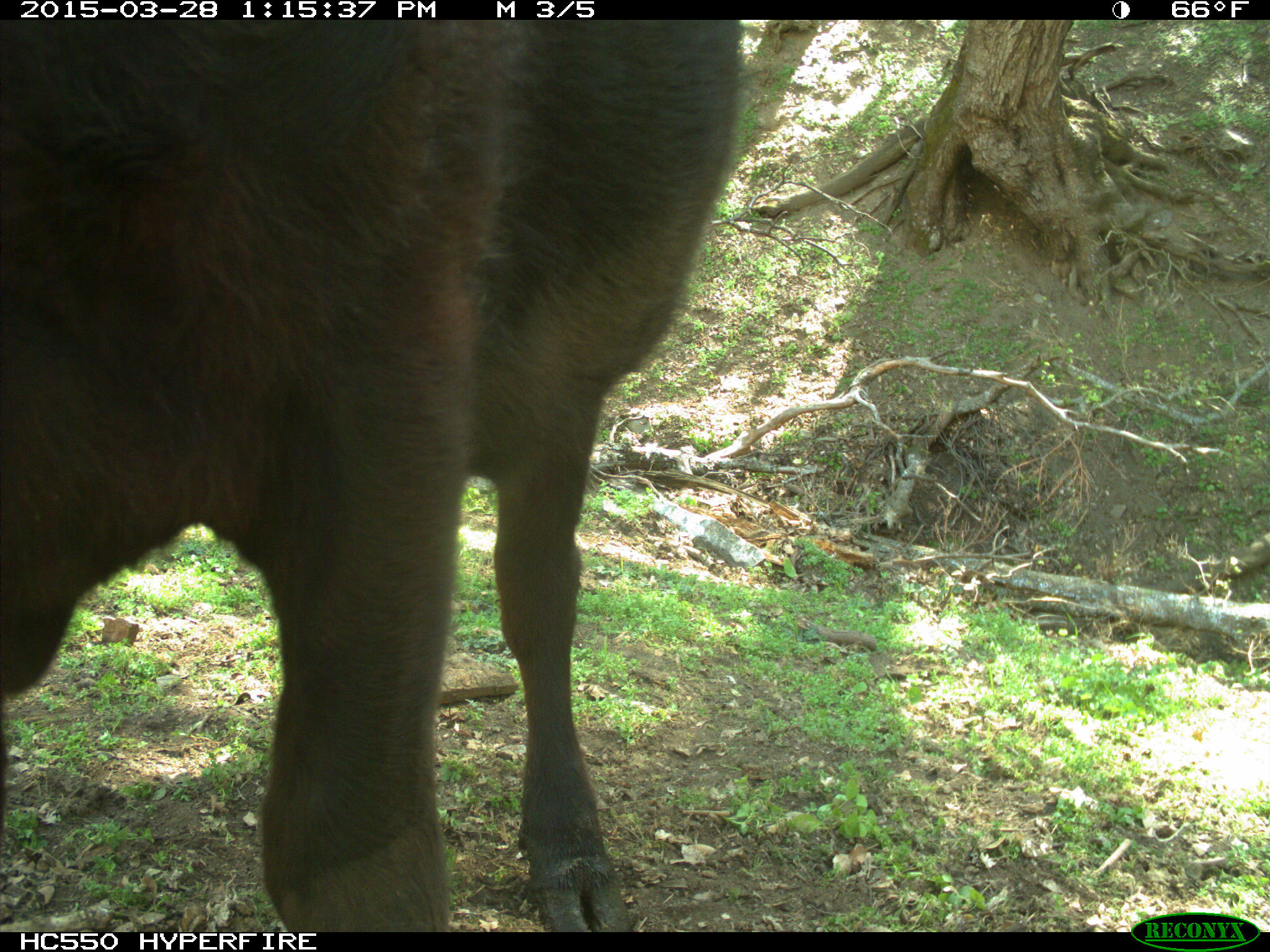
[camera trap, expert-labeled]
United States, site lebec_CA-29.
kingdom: Animalia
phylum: Chordata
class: Mammalia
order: Artiodactyla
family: Bovidae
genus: Bos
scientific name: Bos taurus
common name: domestic cow